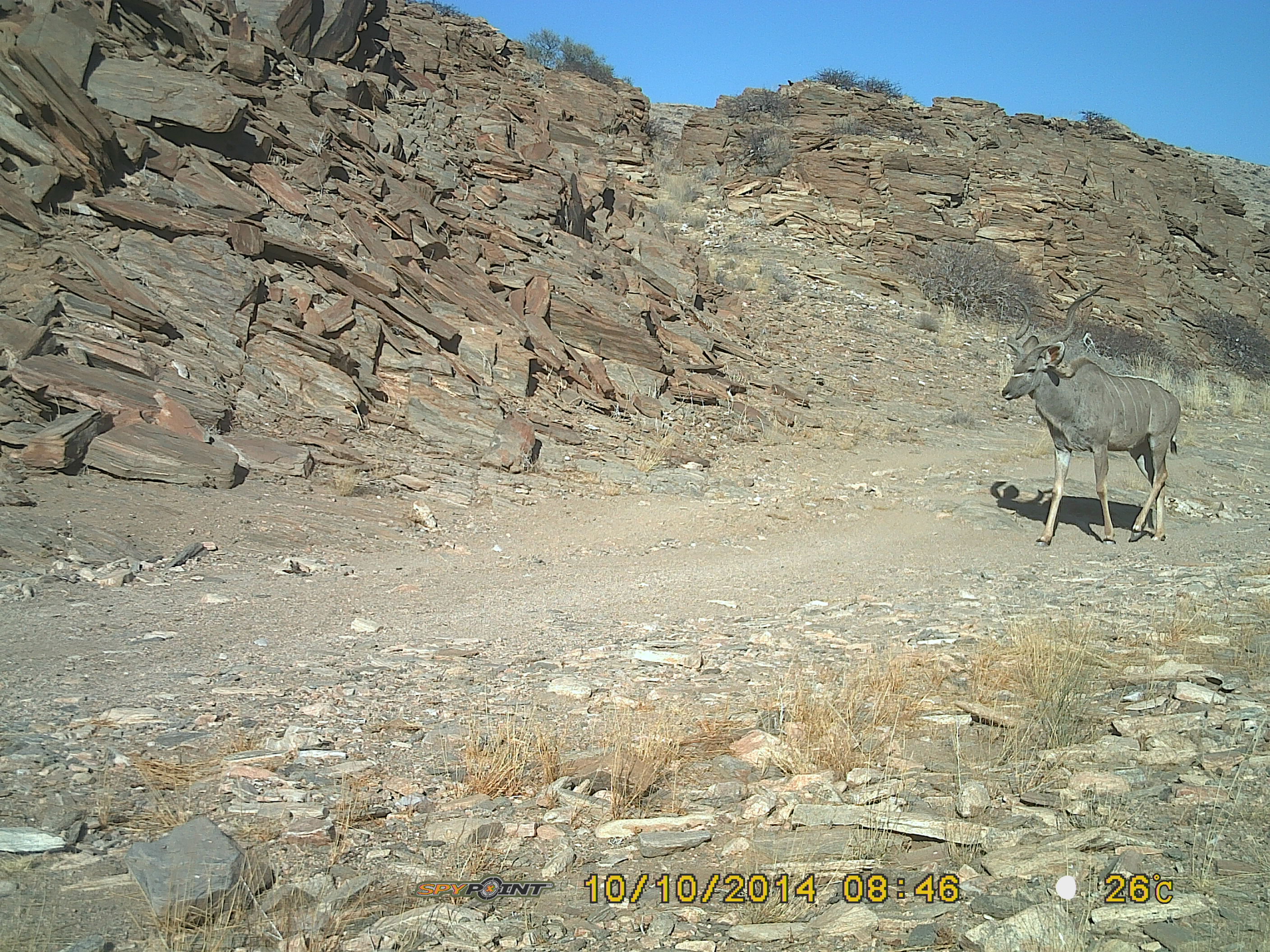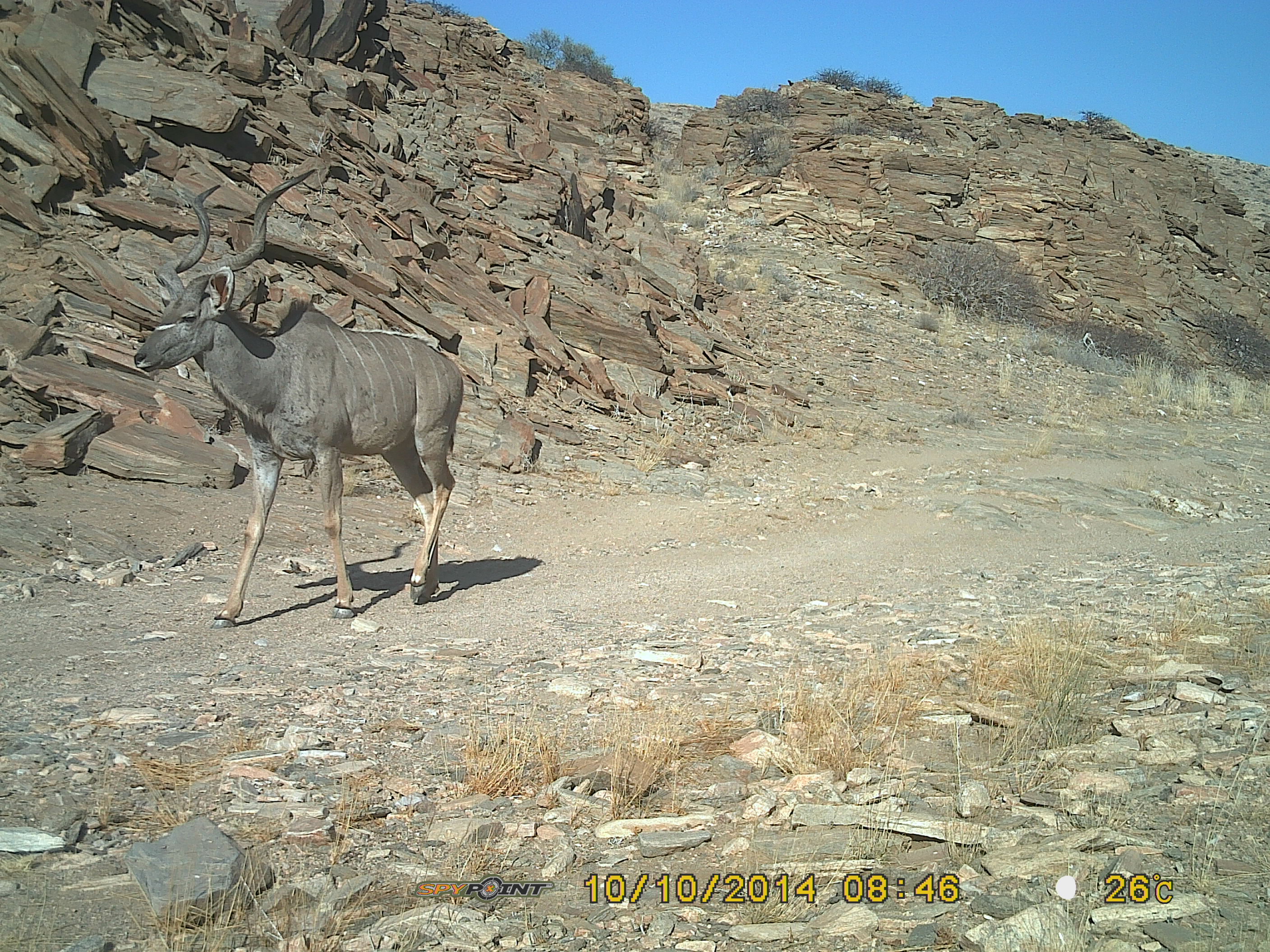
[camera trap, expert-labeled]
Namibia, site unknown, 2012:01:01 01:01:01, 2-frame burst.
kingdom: Animalia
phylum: Chordata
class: Mammalia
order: Artiodactyla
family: Bovidae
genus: Tragelaphus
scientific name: Tragelaphus strepsiceros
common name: greater kudu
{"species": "Tragelaphus strepsiceros (greater kudu)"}